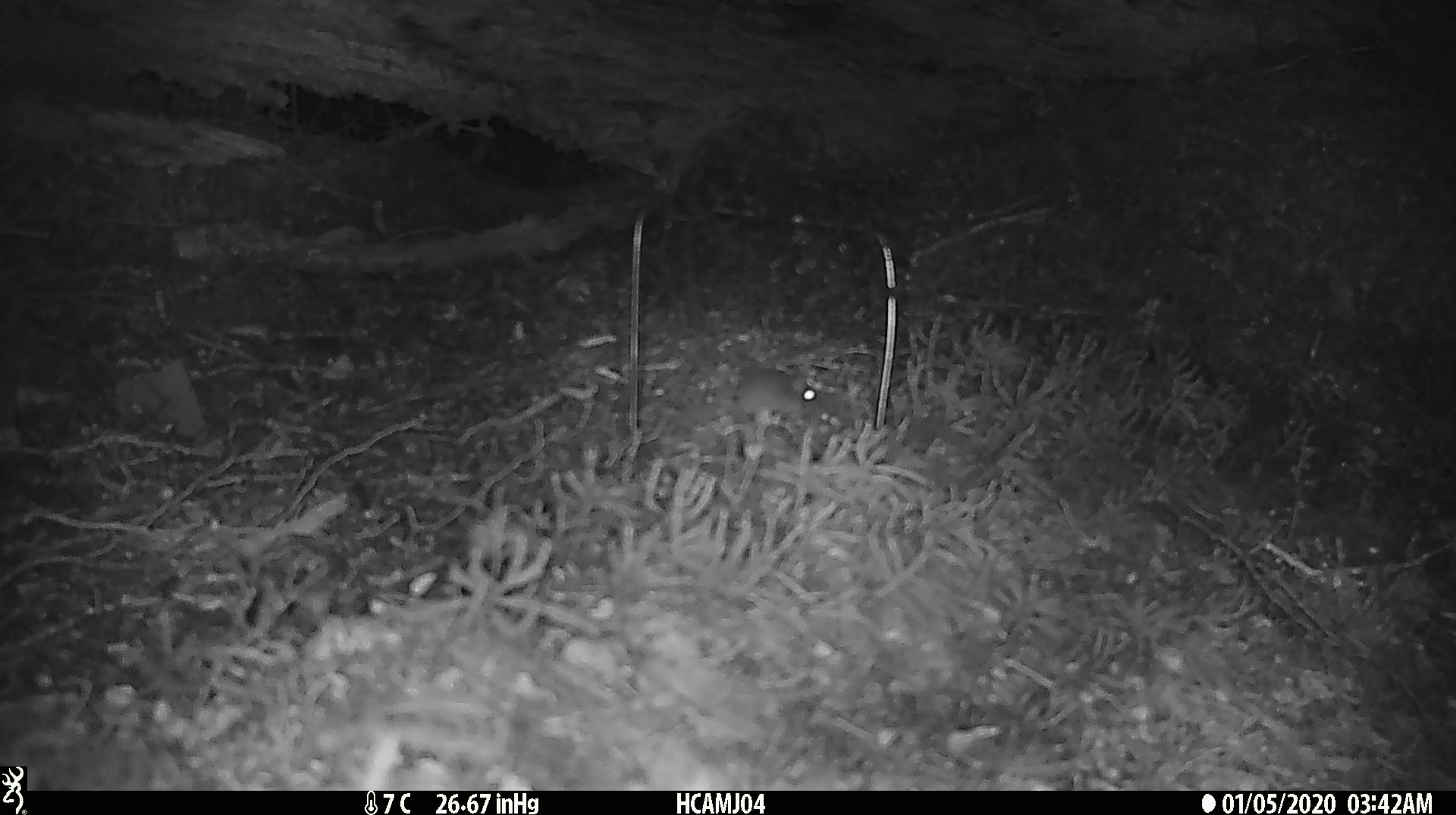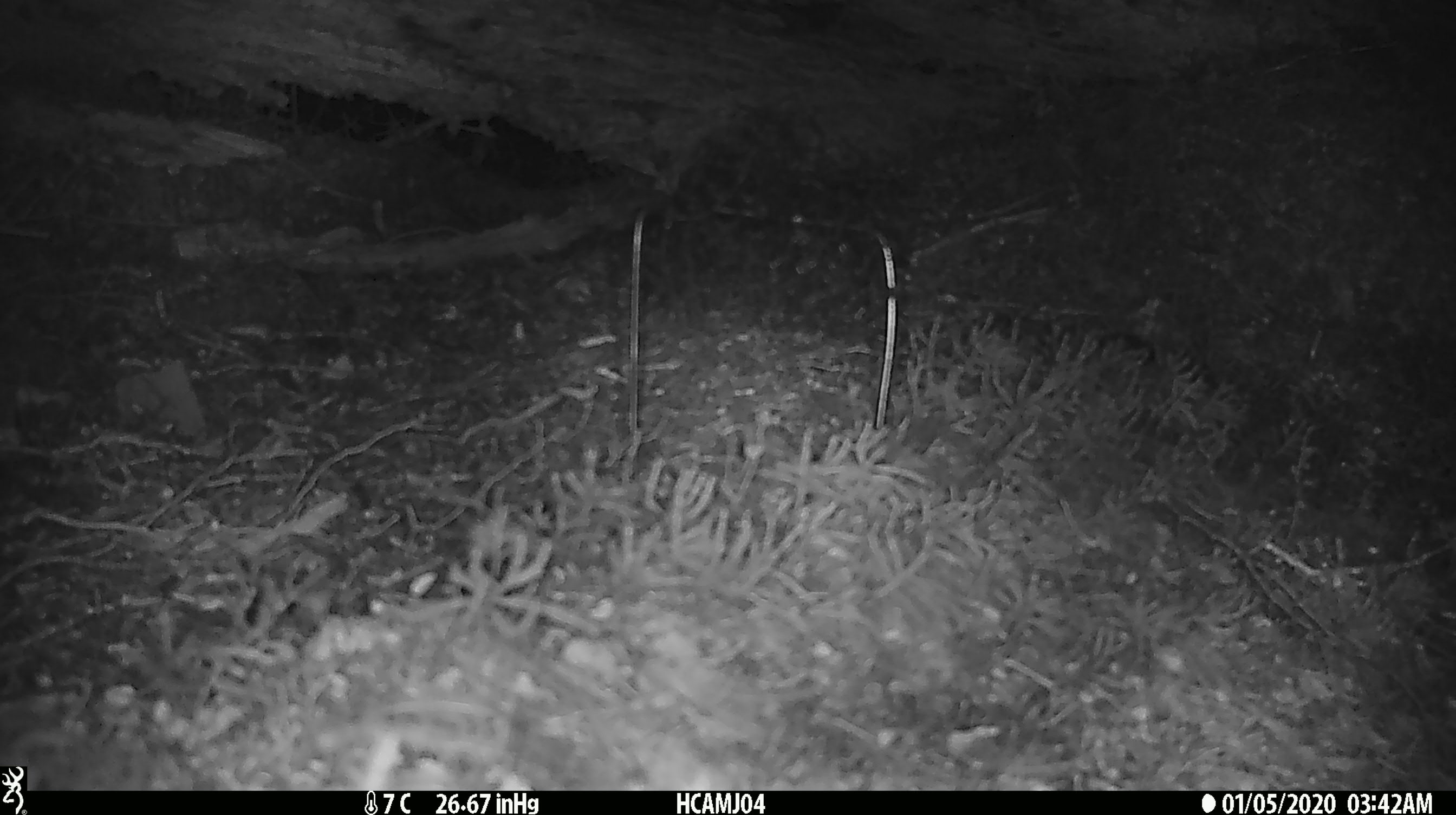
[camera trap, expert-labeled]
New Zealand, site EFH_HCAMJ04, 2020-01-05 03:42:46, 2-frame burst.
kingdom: Animalia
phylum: Chordata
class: Mammalia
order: Rodentia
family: Muridae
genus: Mus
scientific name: Mus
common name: mouse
Mouse (Mus).